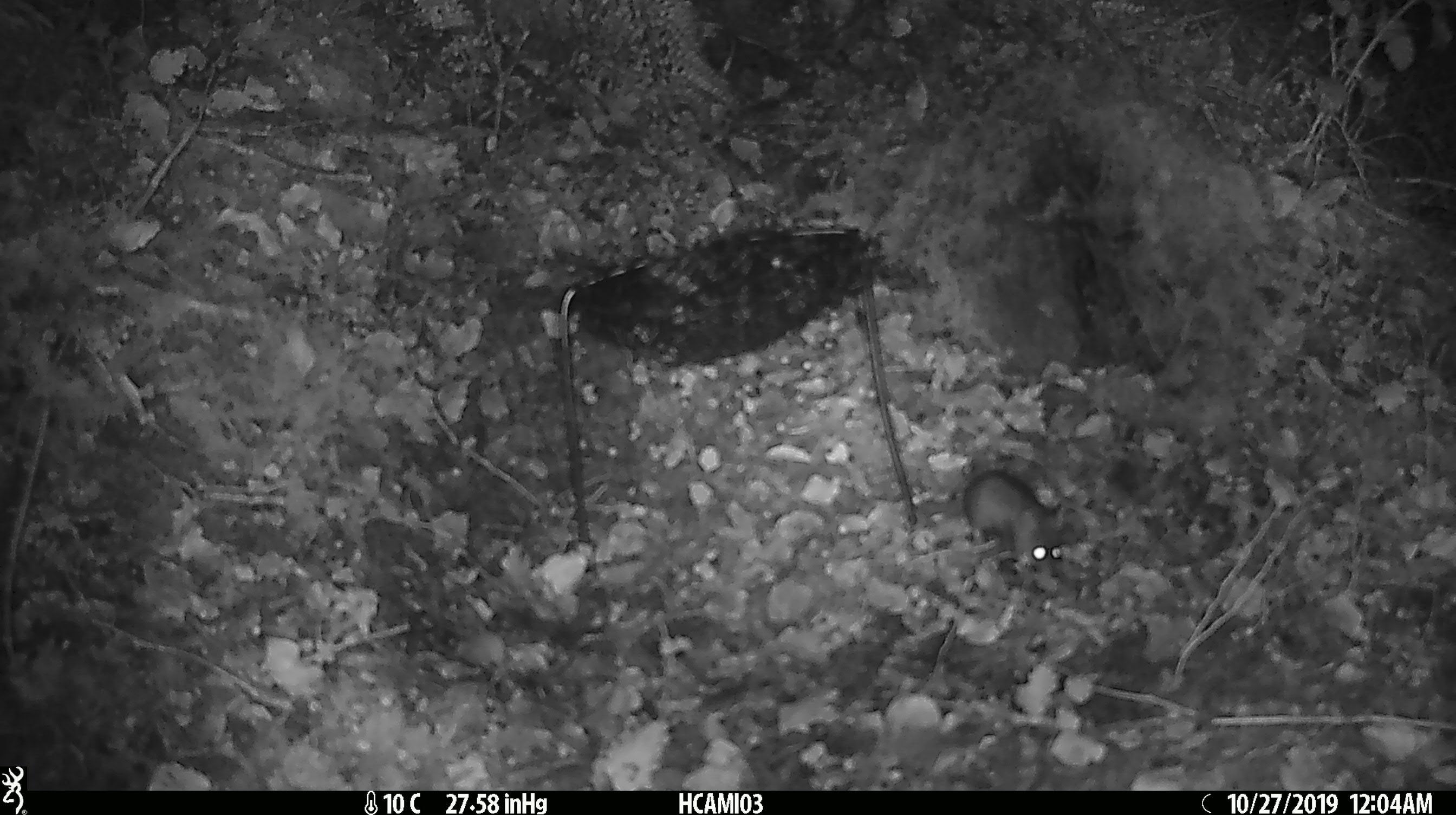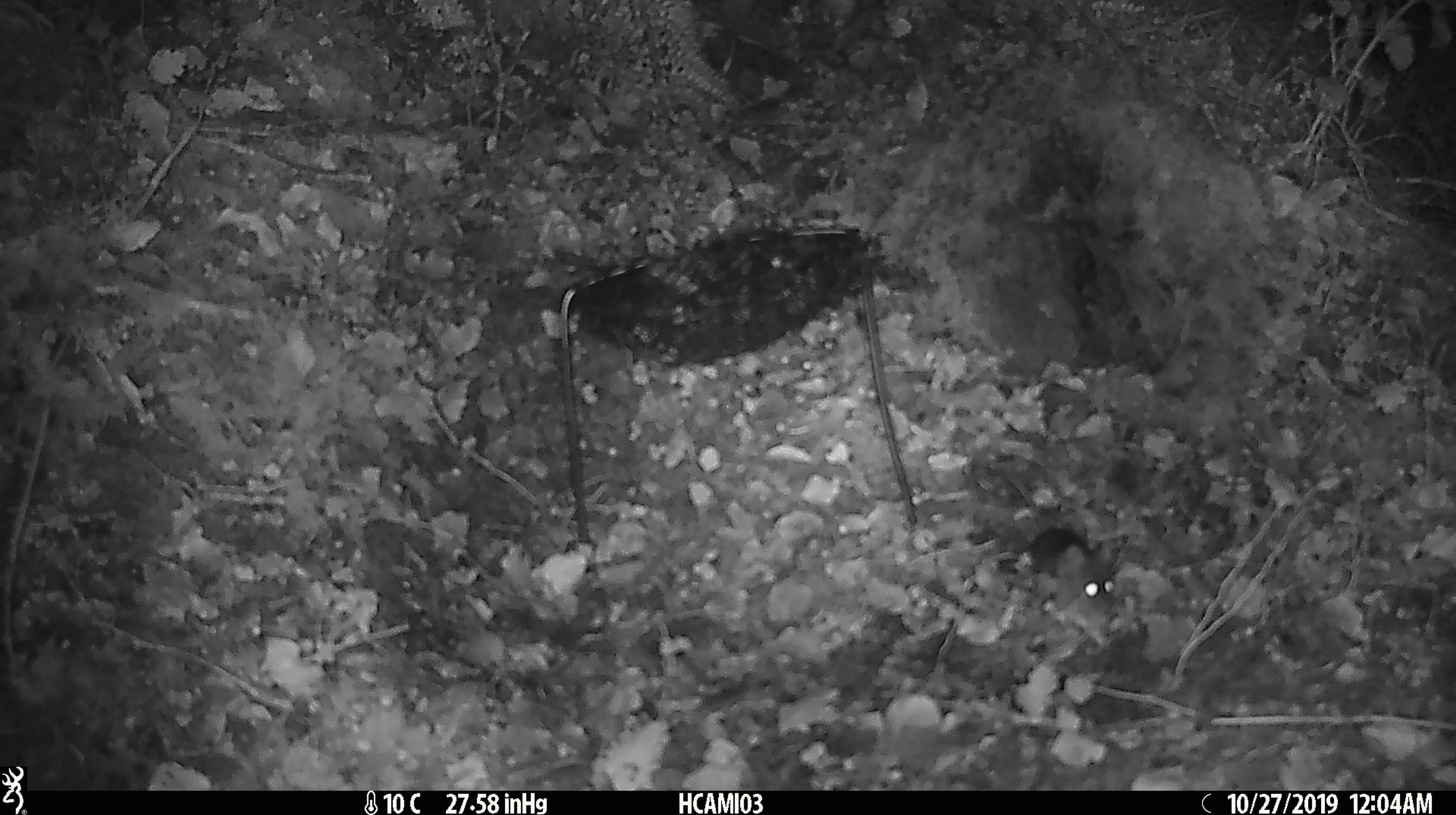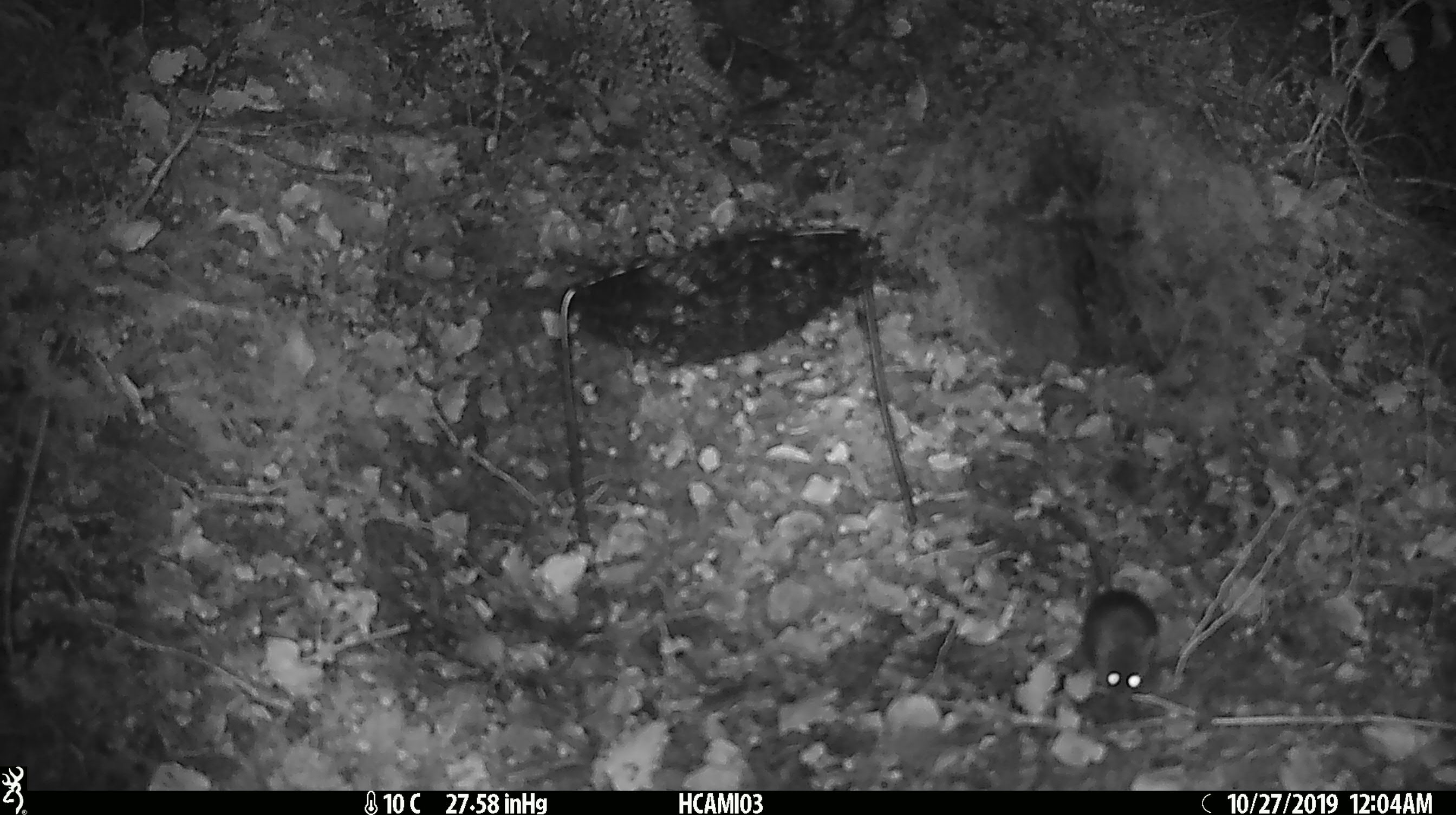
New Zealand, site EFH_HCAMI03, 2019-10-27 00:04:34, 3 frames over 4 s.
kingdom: Animalia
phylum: Chordata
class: Mammalia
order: Rodentia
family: Muridae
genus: Mus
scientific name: Mus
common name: mouse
Mouse (Mus).